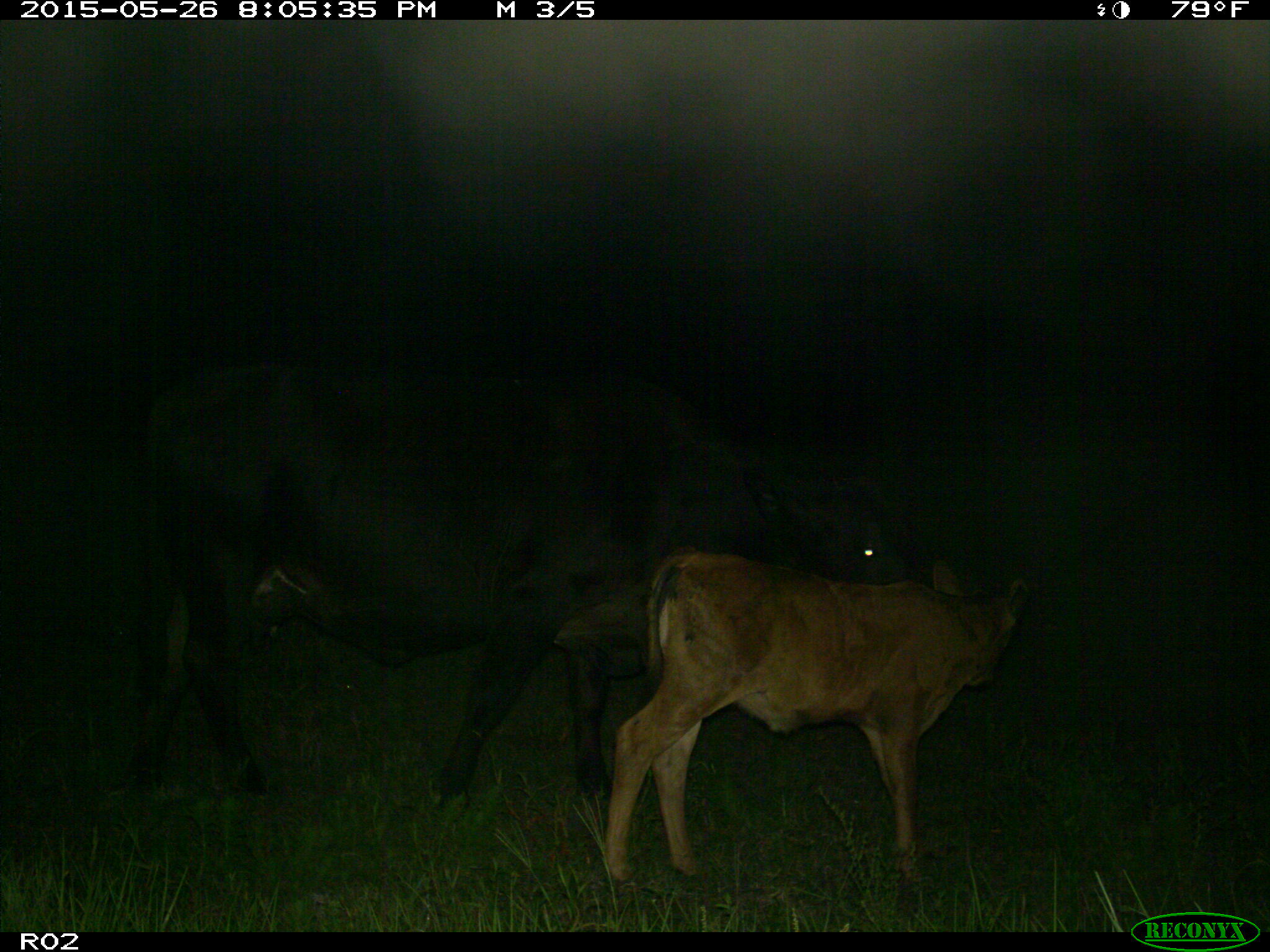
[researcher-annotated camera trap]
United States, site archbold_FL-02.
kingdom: Animalia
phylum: Chordata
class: Mammalia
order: Artiodactyla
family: Bovidae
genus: Bos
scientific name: Bos taurus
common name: domestic cow